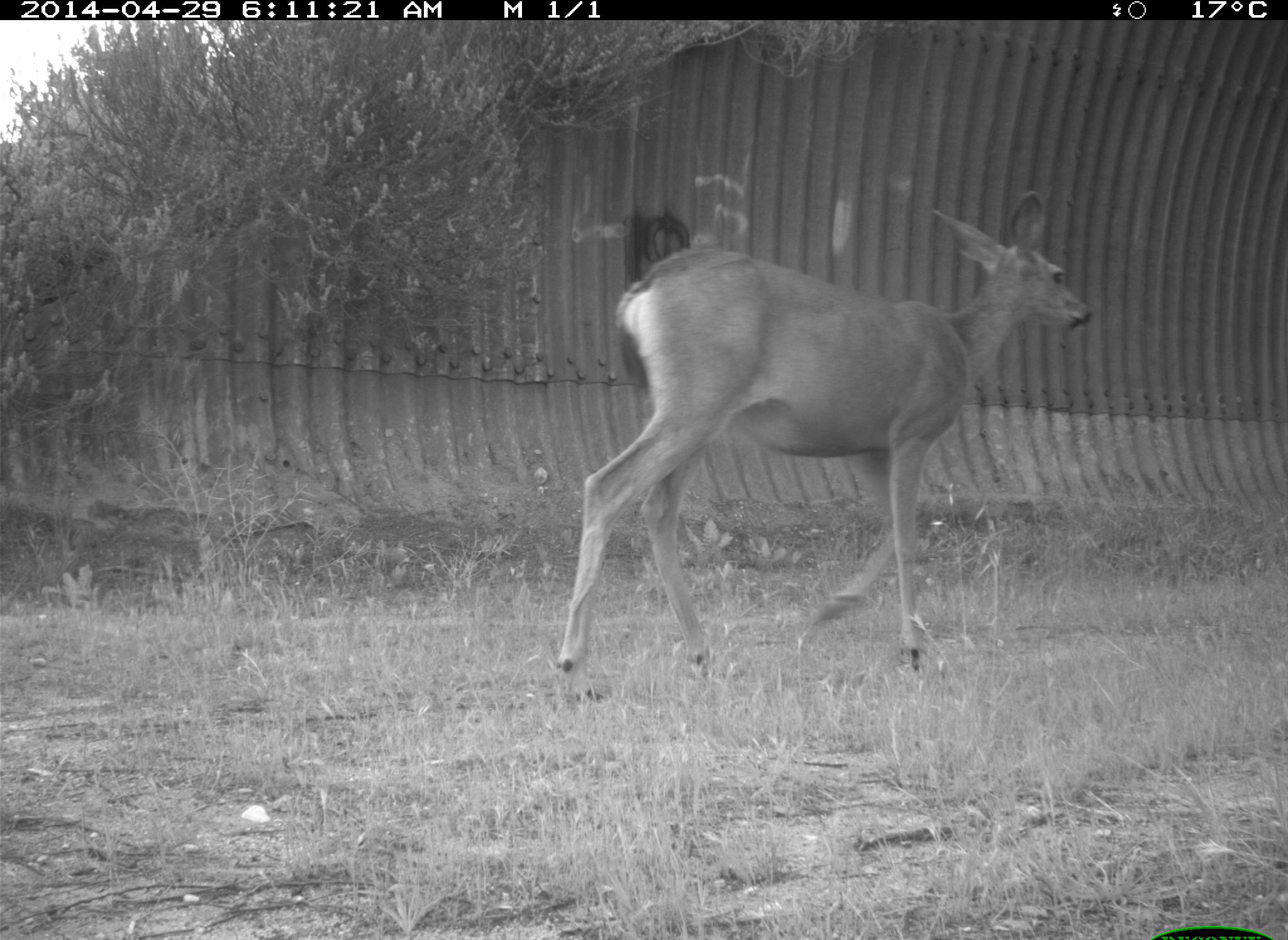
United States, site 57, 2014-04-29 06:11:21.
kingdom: Animalia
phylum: Chordata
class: Mammalia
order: Artiodactyla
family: Cervidae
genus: Odocoileus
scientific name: Odocoileus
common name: deer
Deer (Odocoileus).